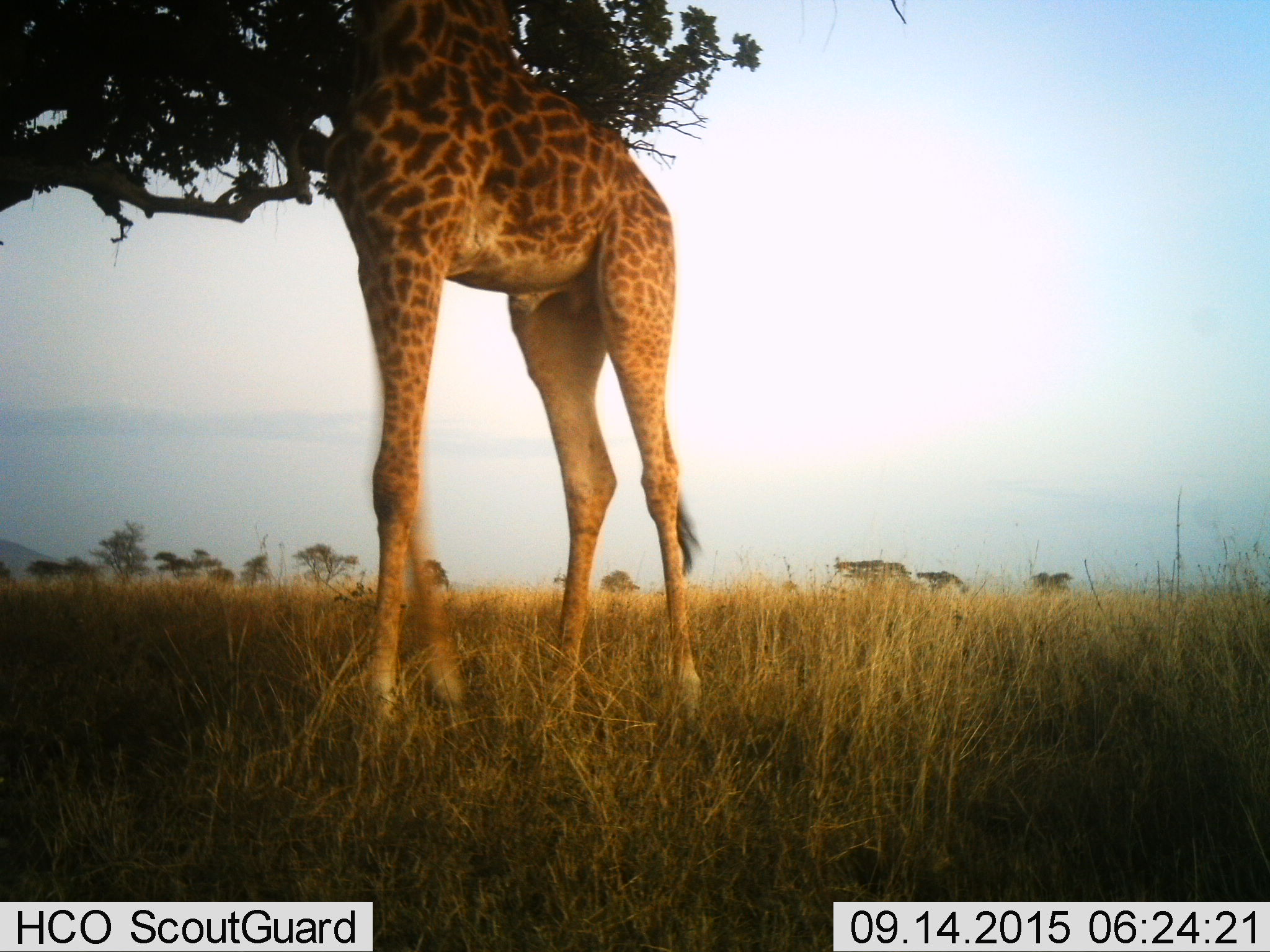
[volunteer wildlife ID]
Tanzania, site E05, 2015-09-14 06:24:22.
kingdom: Animalia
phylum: Chordata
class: Mammalia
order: Artiodactyla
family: Giraffidae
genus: Giraffa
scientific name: Giraffa camelopardalis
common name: giraffe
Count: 1.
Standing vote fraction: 45%.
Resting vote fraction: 0%.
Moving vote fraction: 15%.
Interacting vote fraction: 0%.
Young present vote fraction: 0%.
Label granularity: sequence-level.